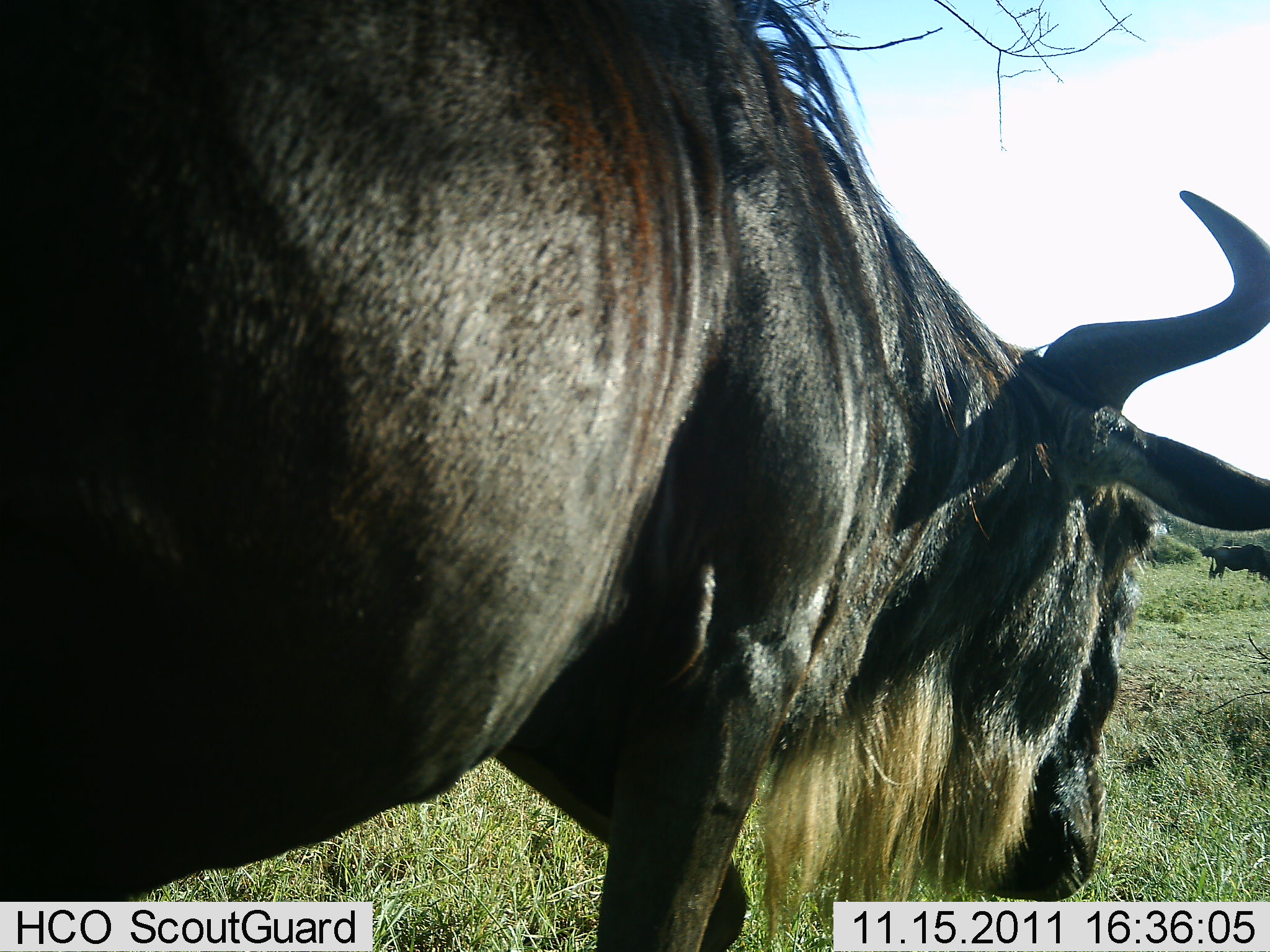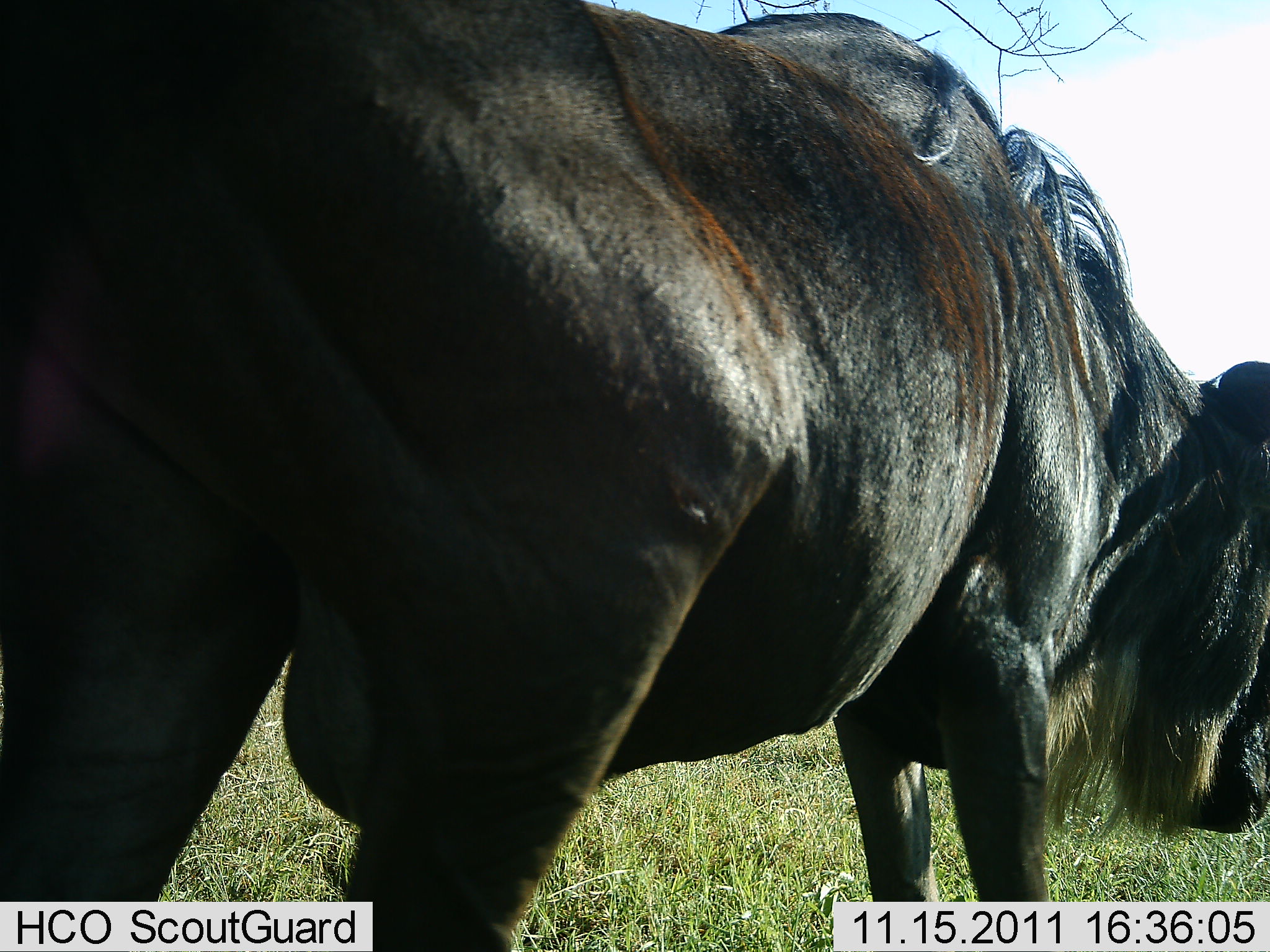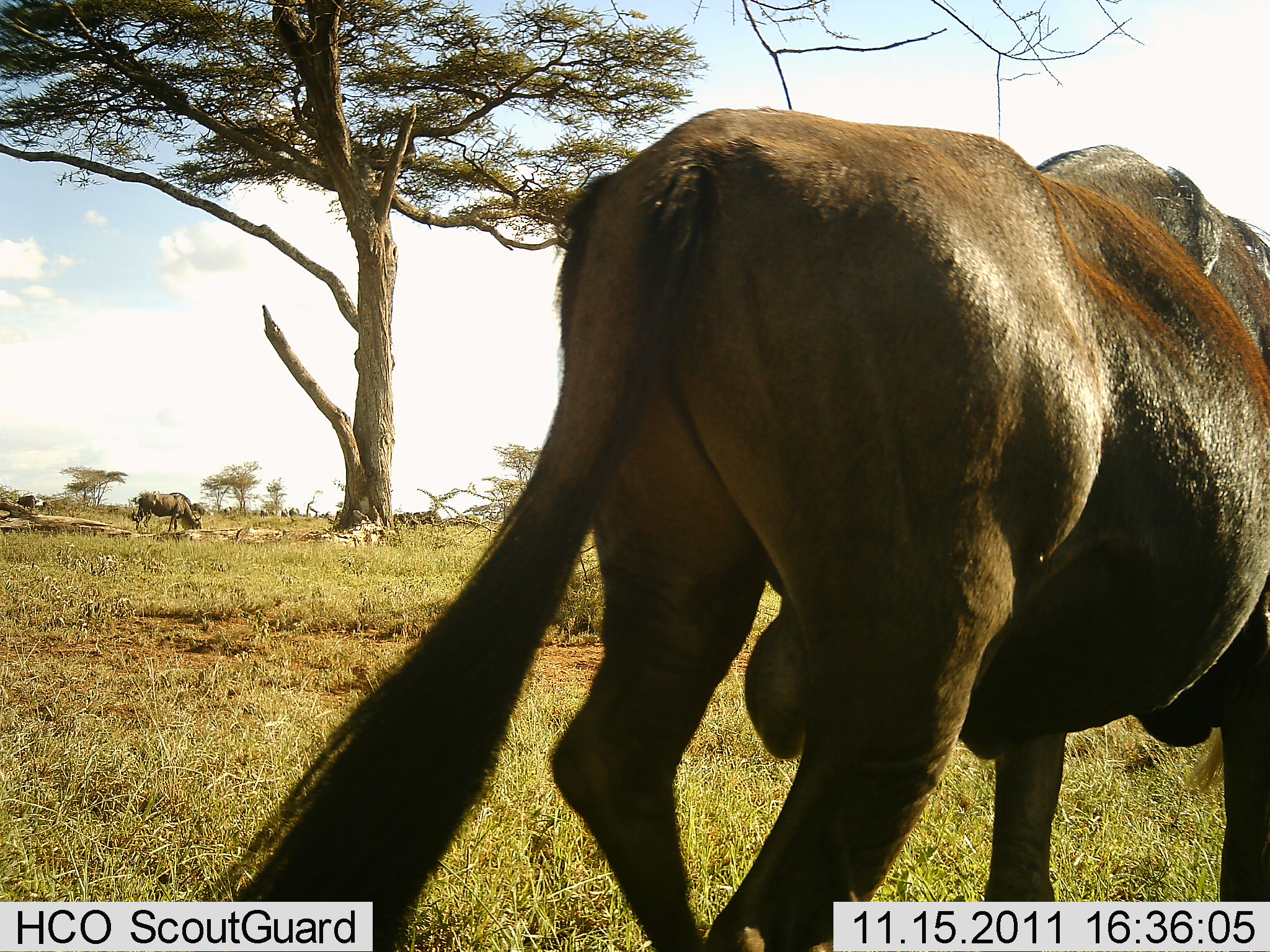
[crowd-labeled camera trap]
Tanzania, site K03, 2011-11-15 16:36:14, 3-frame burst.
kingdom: Animalia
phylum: Chordata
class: Mammalia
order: Artiodactyla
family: Bovidae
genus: Connochaetes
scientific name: Connochaetes taurinus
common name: blue wildebeest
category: wildebeest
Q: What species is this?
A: Wildebeest (blue wildebeest) (Connochaetes taurinus).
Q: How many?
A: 1.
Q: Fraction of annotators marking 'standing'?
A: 38%.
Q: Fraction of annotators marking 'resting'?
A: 0%.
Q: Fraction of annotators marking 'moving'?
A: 85%.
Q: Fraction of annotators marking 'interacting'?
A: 0%.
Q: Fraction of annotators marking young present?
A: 0%.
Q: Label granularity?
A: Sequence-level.